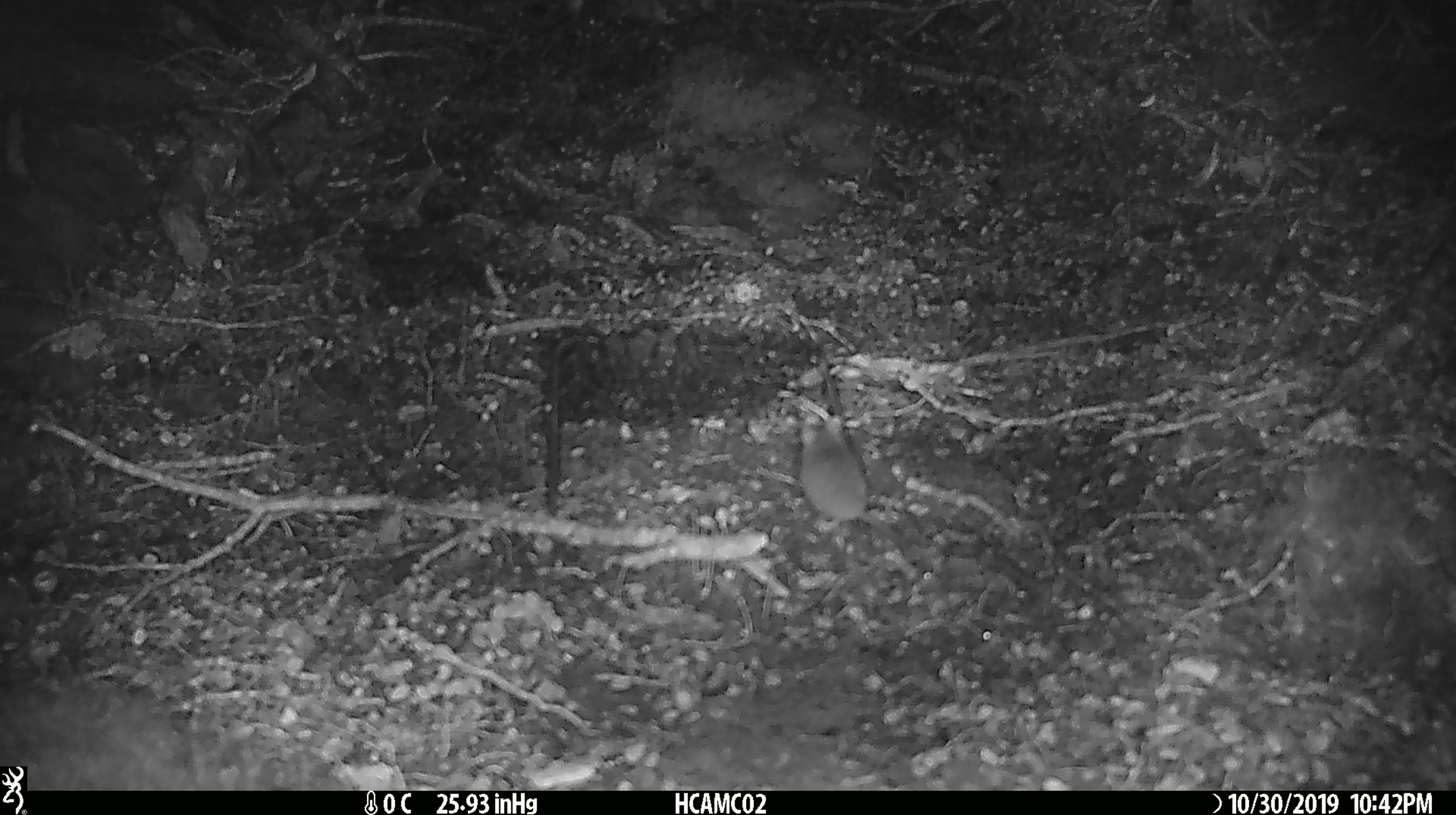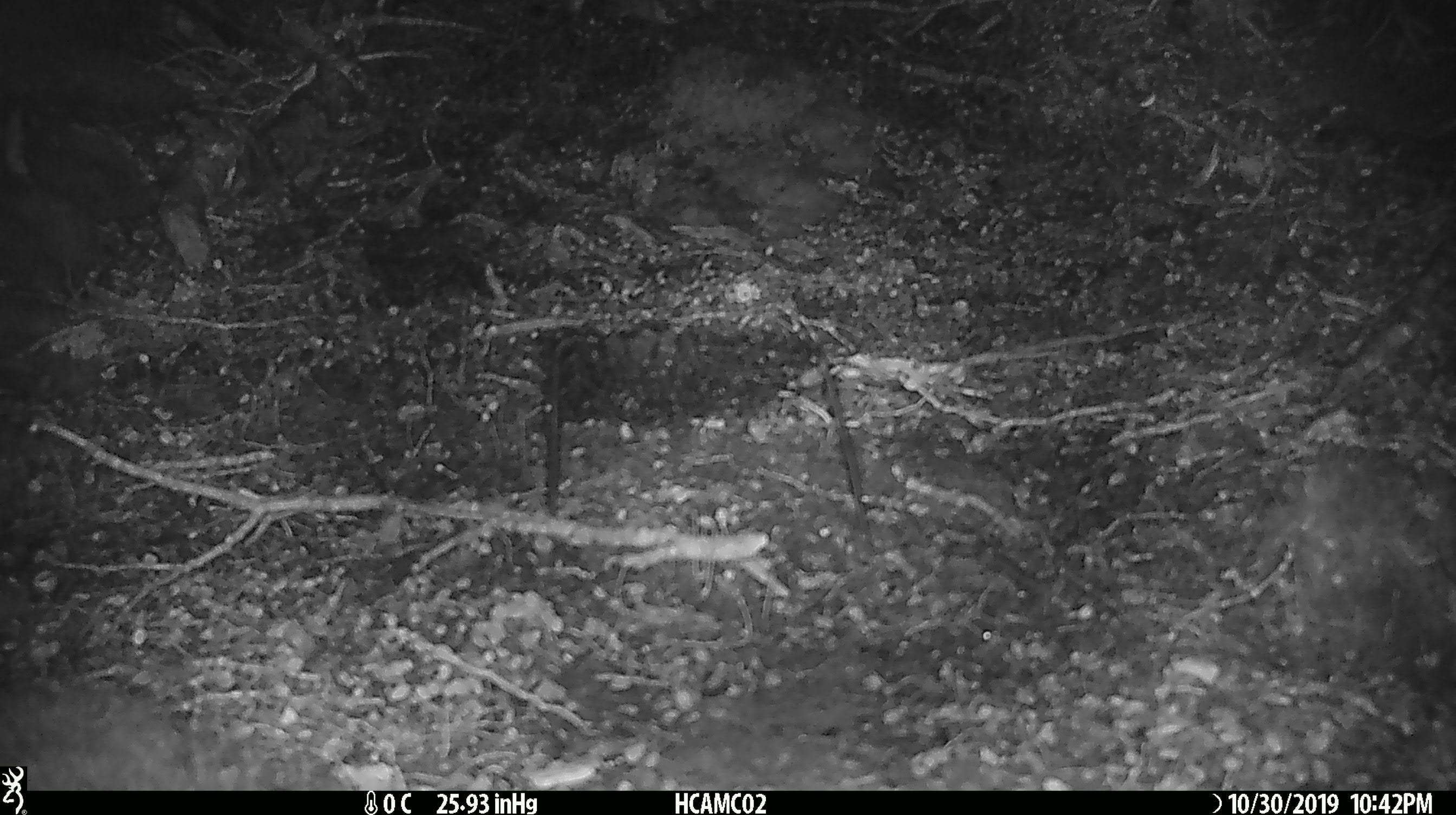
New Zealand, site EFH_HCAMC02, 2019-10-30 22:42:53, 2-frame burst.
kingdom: Animalia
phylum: Chordata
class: Mammalia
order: Rodentia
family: Muridae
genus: Mus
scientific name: Mus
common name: mouse